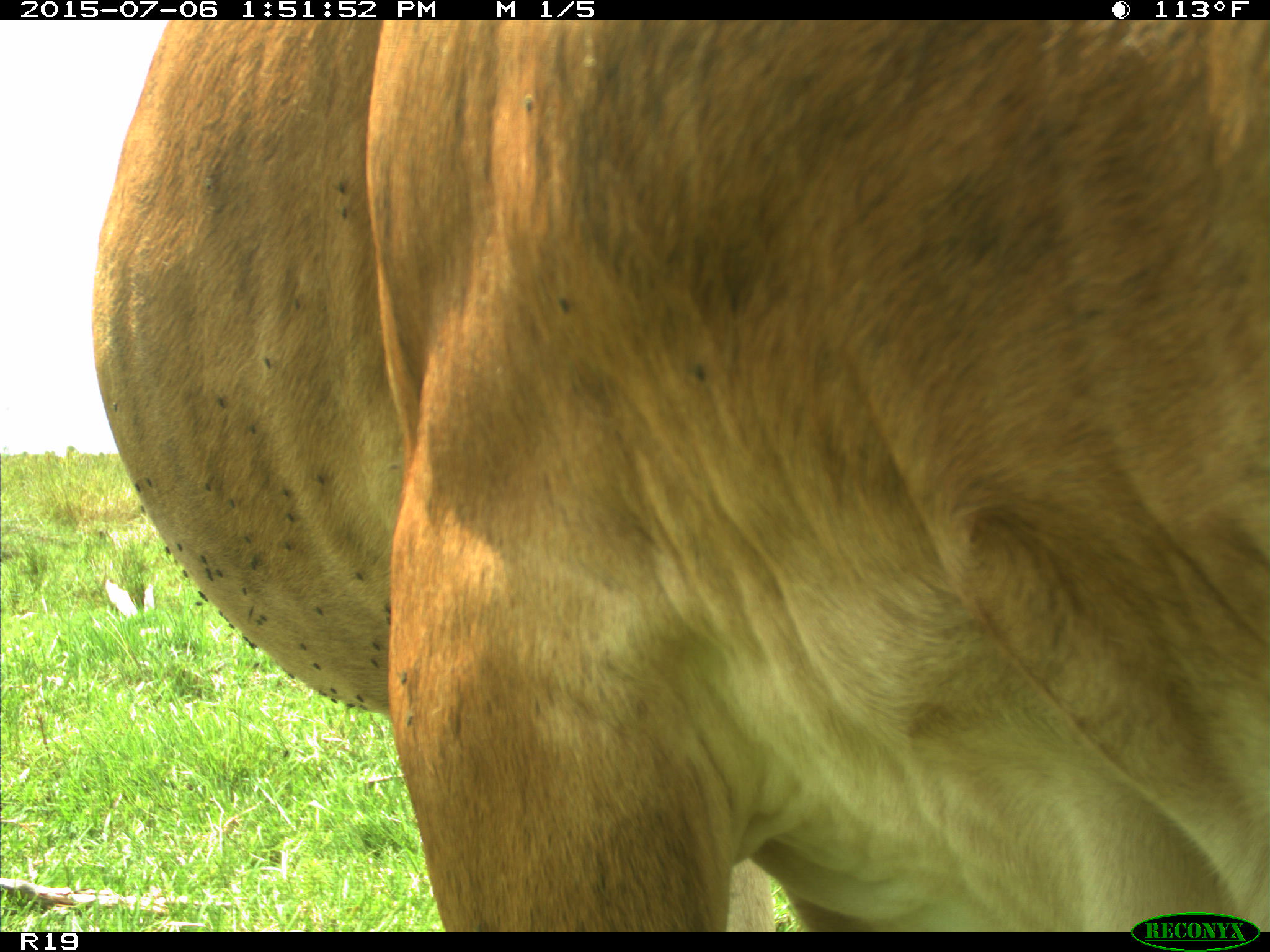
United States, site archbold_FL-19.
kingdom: Animalia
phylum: Chordata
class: Mammalia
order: Artiodactyla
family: Bovidae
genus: Bos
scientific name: Bos taurus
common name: domestic cow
Bos taurus (domestic cow).